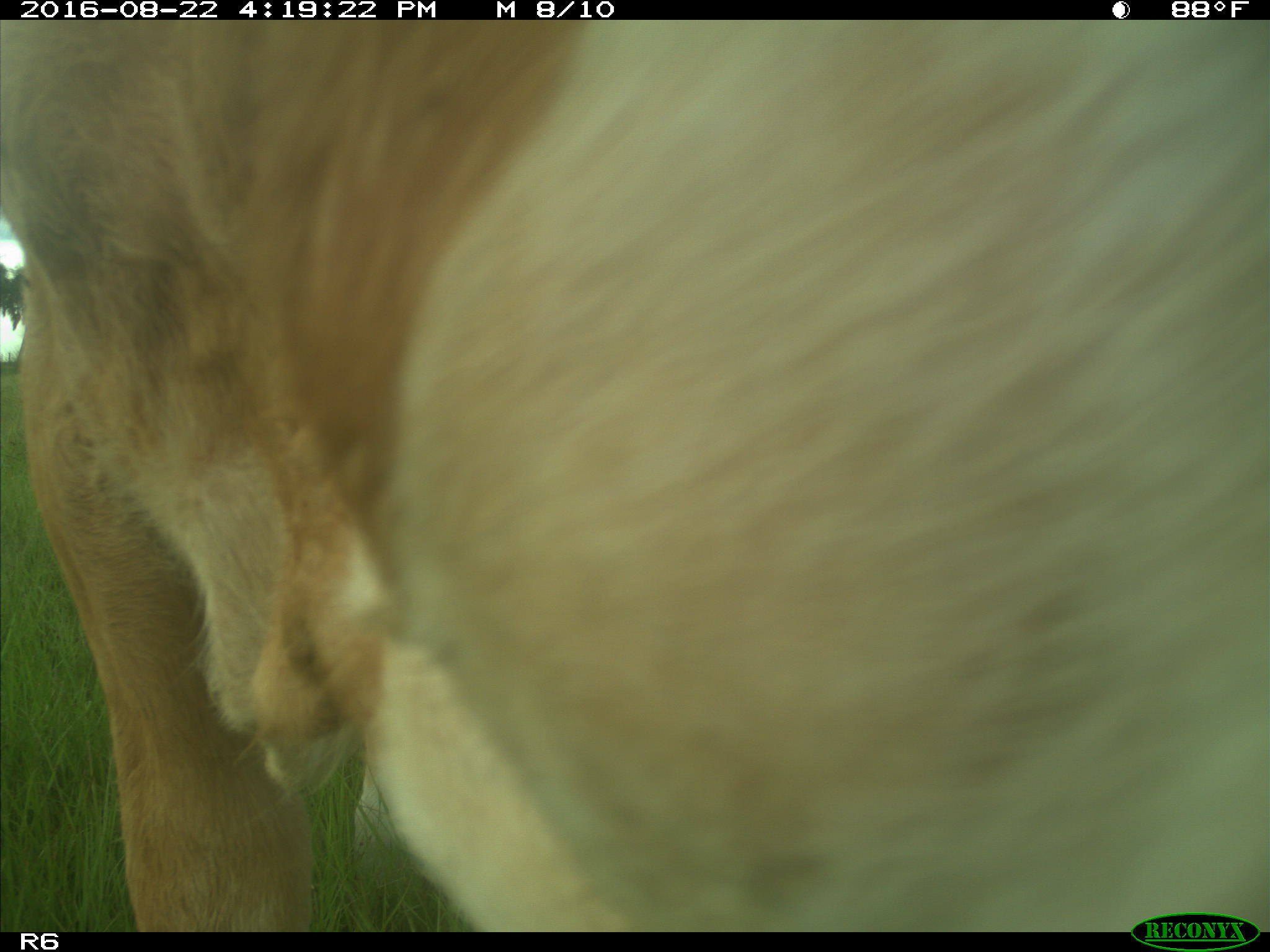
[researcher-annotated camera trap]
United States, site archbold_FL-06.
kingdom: Animalia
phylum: Chordata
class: Mammalia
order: Artiodactyla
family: Bovidae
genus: Bos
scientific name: Bos taurus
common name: domestic cow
Bos taurus (domestic cow).